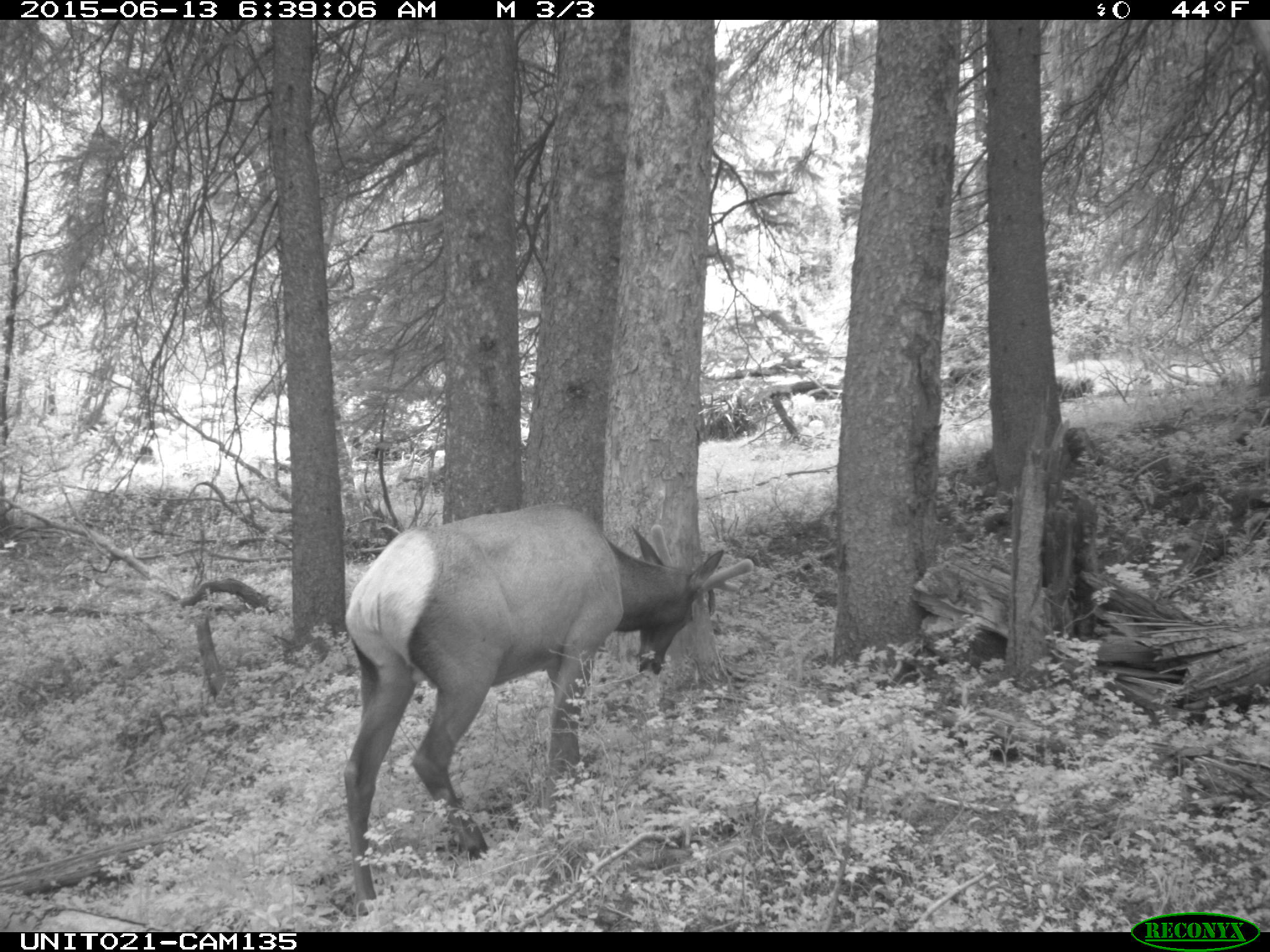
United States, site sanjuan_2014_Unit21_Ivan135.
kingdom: Animalia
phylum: Chordata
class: Mammalia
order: Artiodactyla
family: Cervidae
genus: Cervus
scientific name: Cervus elaphus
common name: red deer